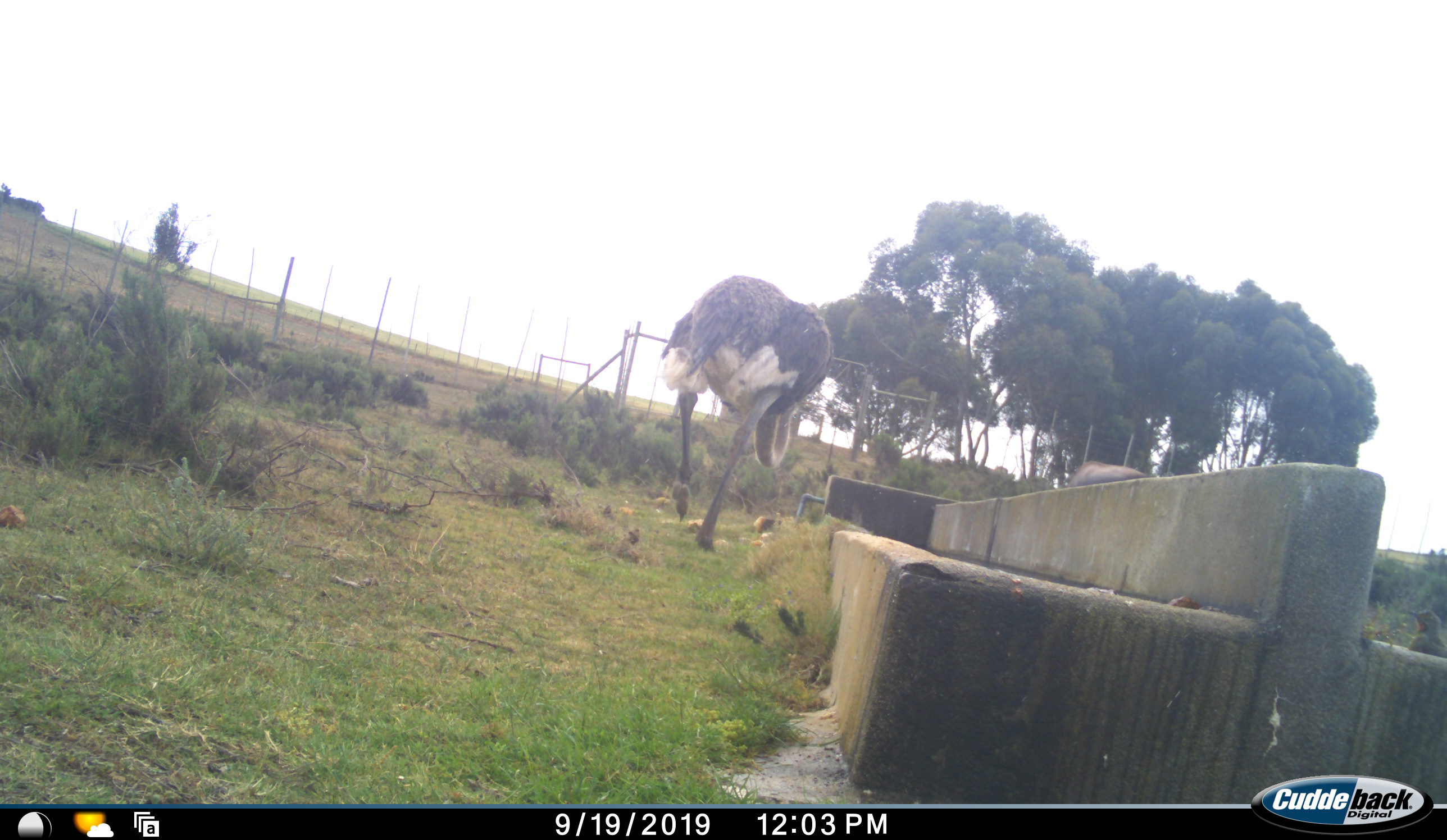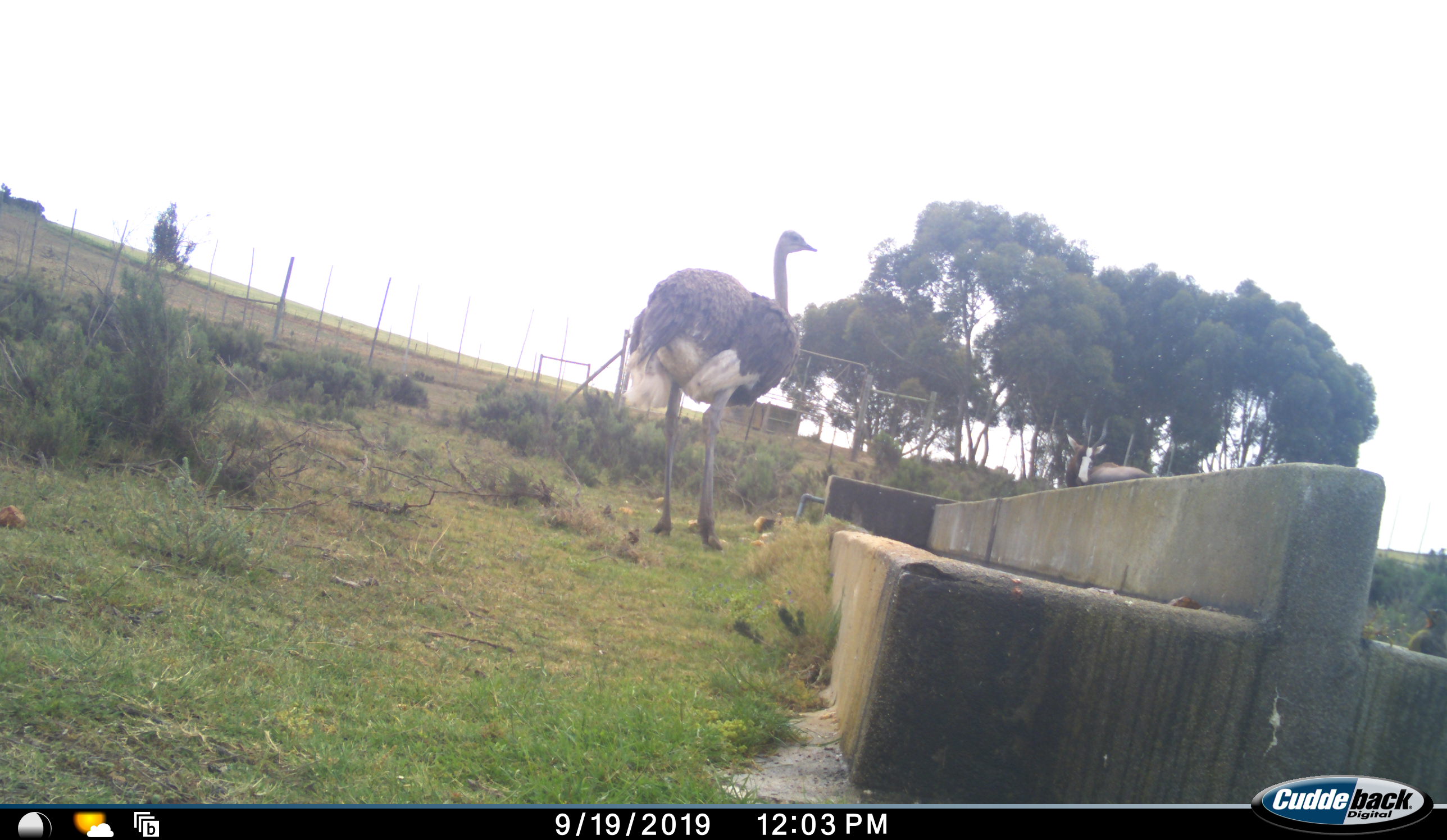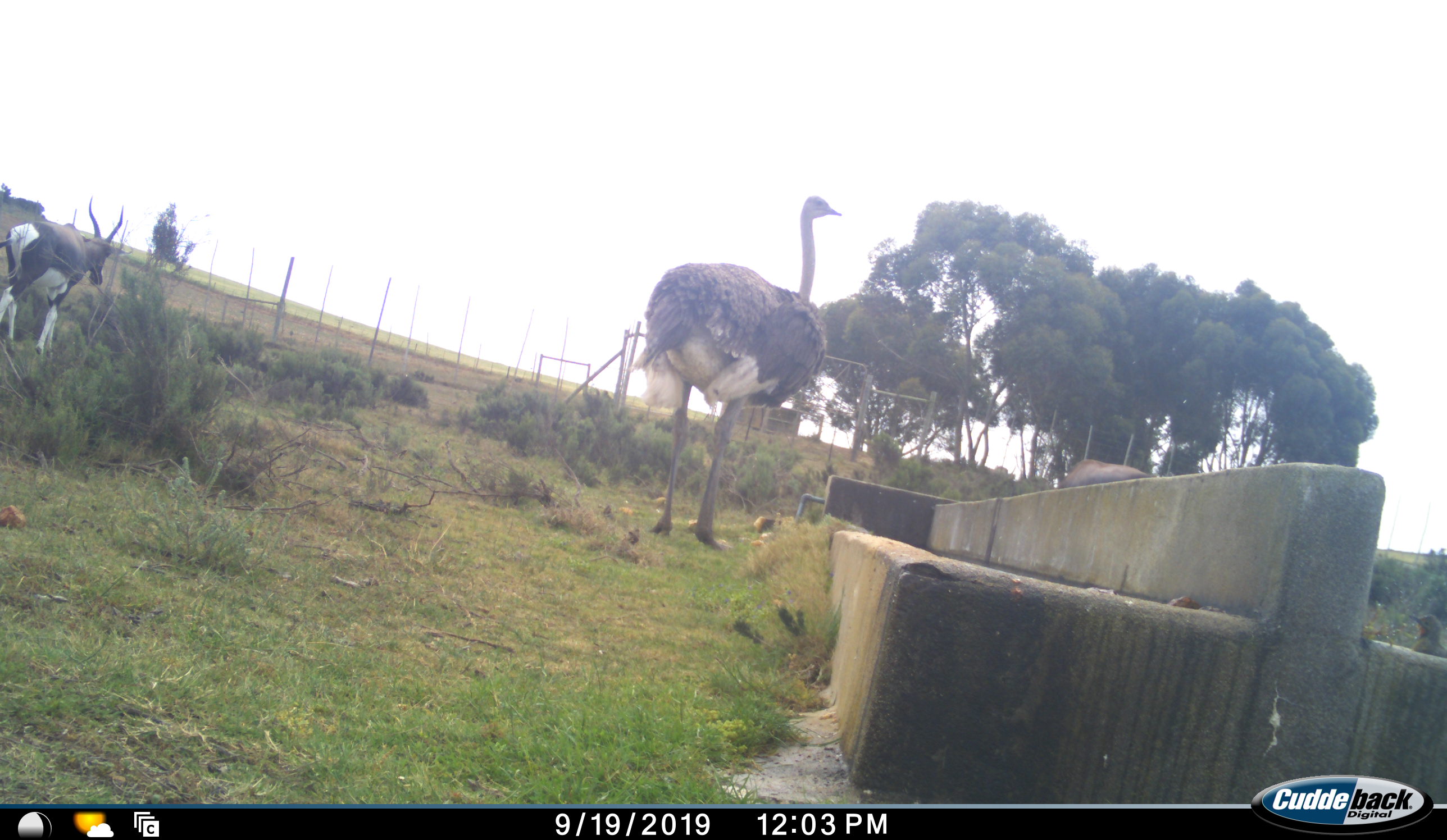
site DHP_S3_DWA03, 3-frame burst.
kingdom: Animalia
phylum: Chordata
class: Aves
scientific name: Aves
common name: bird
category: birdother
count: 1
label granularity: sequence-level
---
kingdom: Animalia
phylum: Chordata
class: Mammalia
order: Artiodactyla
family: Bovidae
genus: Damaliscus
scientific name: Damaliscus pygargus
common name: bontebok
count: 2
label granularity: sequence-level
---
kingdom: Animalia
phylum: Chordata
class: Aves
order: Struthioniformes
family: Struthionidae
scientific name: Struthionidae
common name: ostrich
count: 1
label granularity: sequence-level